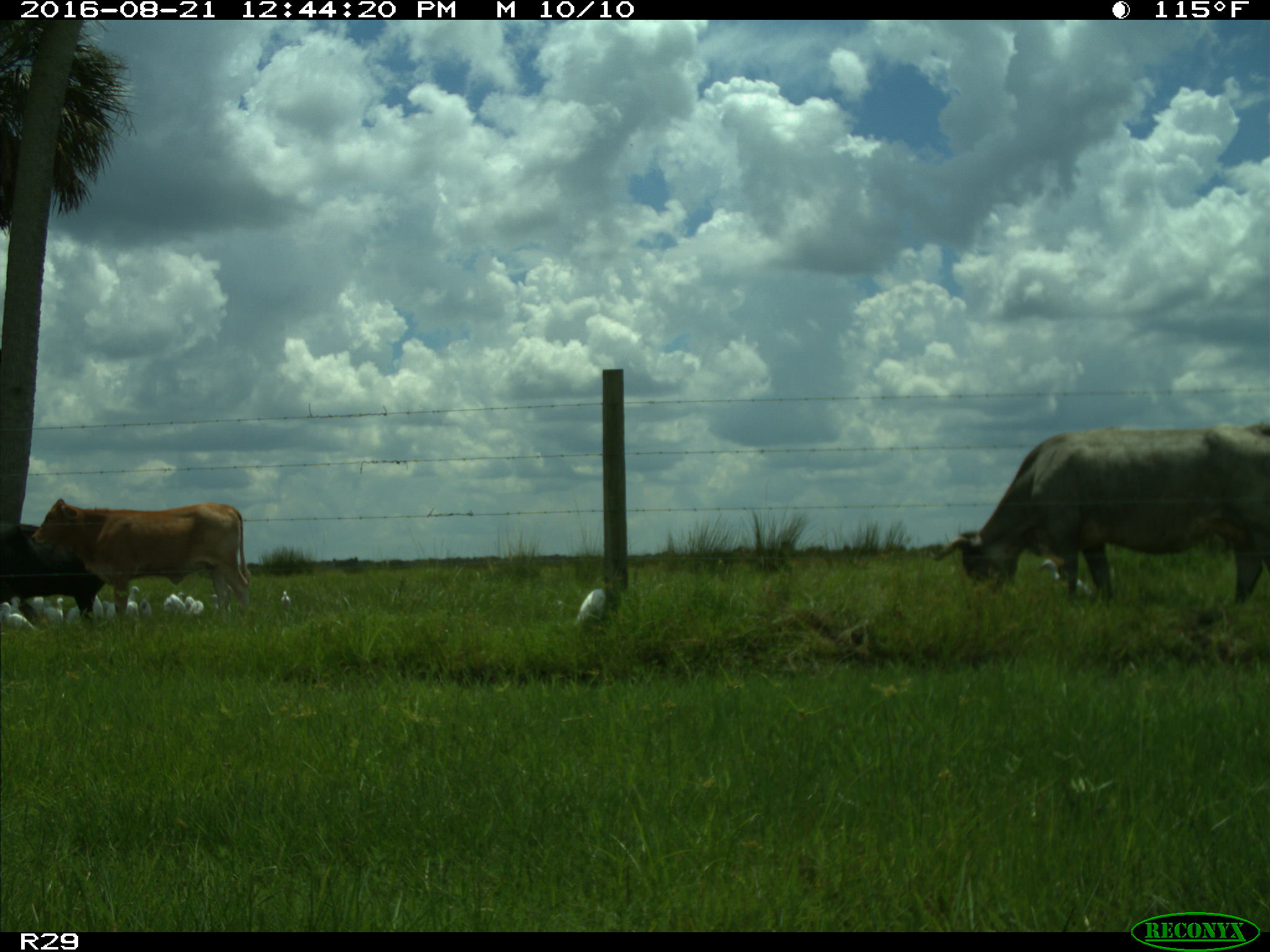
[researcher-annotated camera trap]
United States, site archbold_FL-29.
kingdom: Animalia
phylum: Chordata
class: Mammalia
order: Artiodactyla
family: Bovidae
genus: Bos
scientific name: Bos taurus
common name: domestic cow